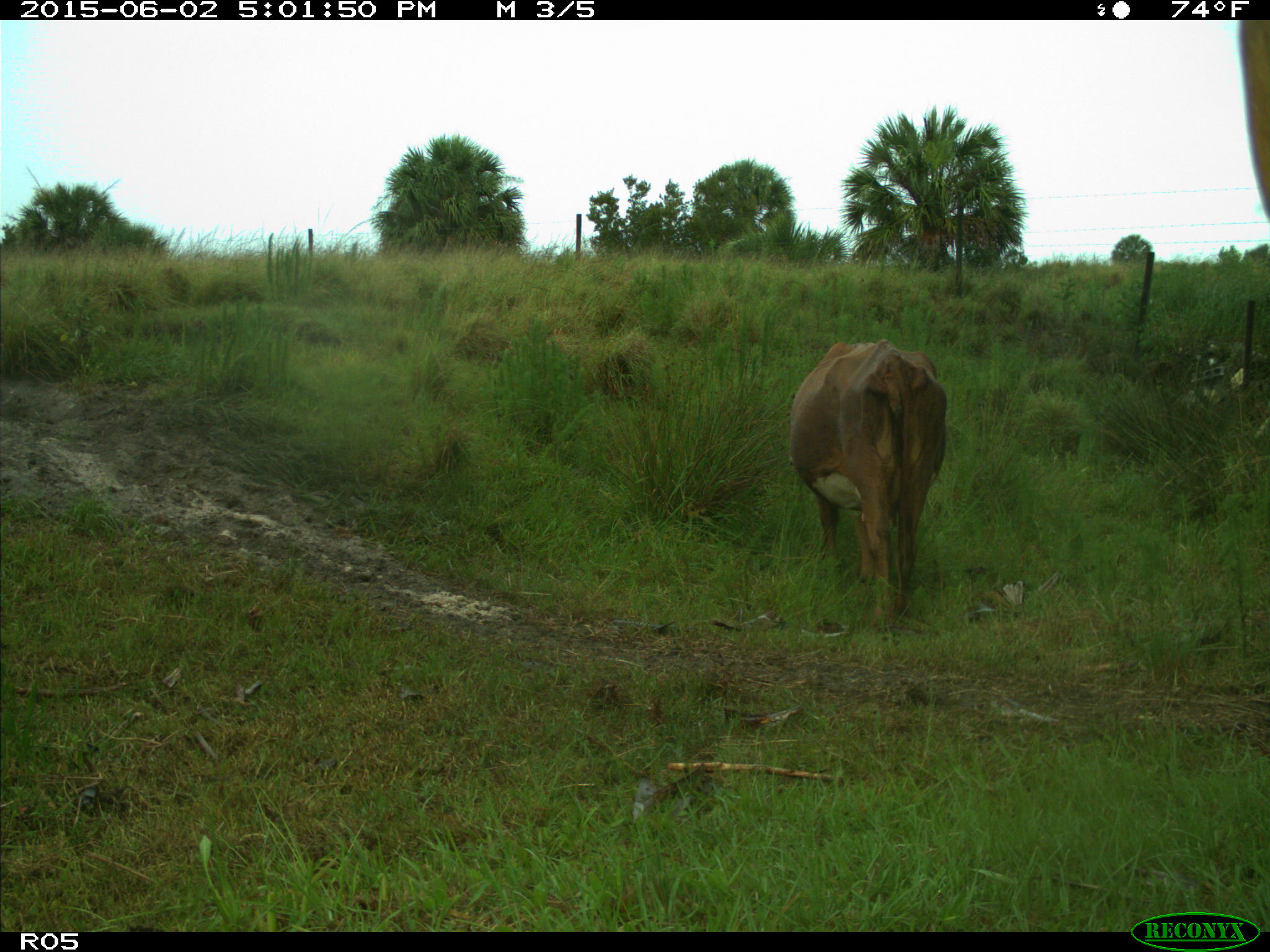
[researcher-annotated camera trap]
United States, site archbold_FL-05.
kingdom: Animalia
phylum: Chordata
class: Mammalia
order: Artiodactyla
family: Bovidae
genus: Bos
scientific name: Bos taurus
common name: domestic cow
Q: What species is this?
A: Bos taurus (domestic cow).